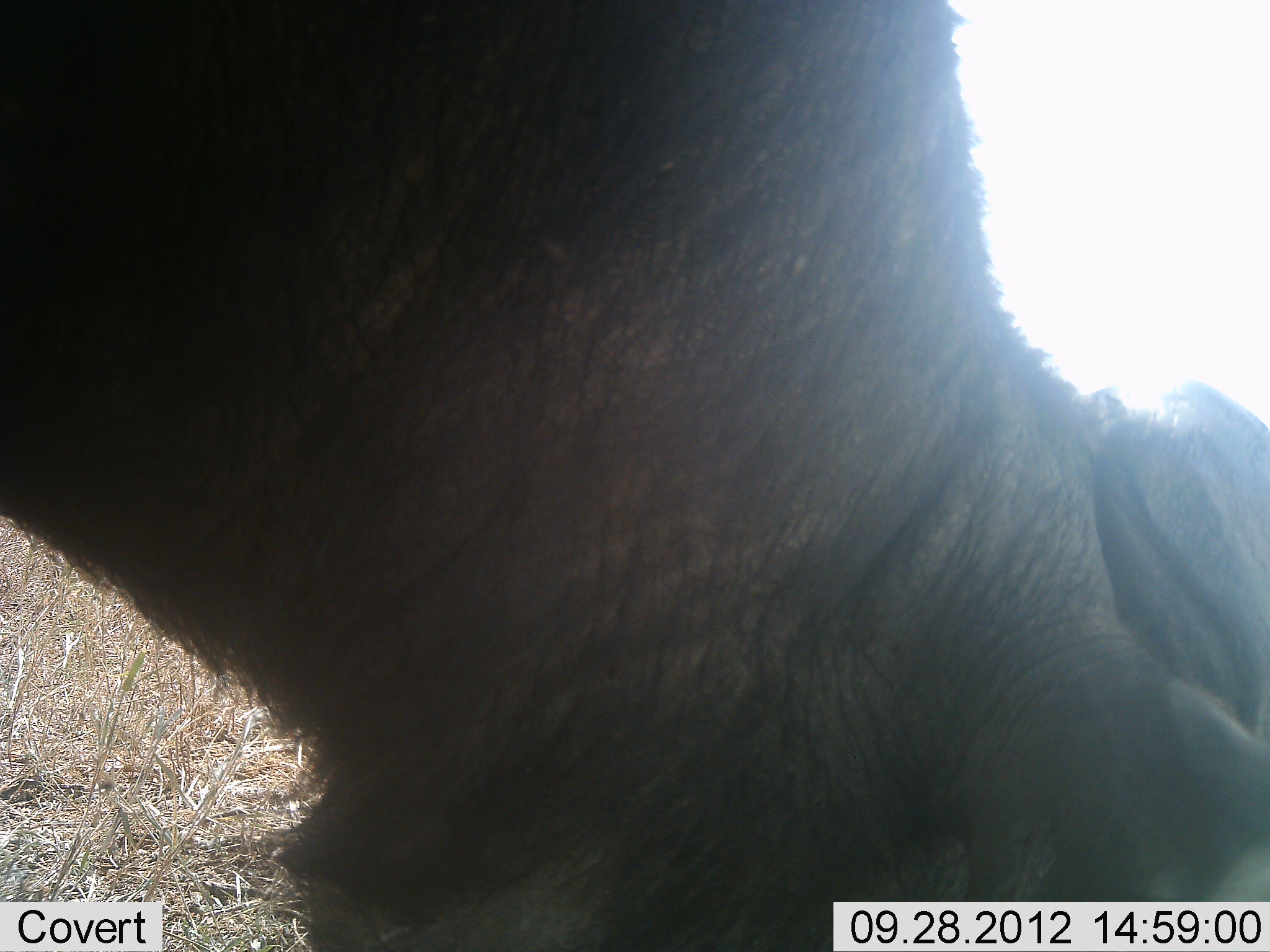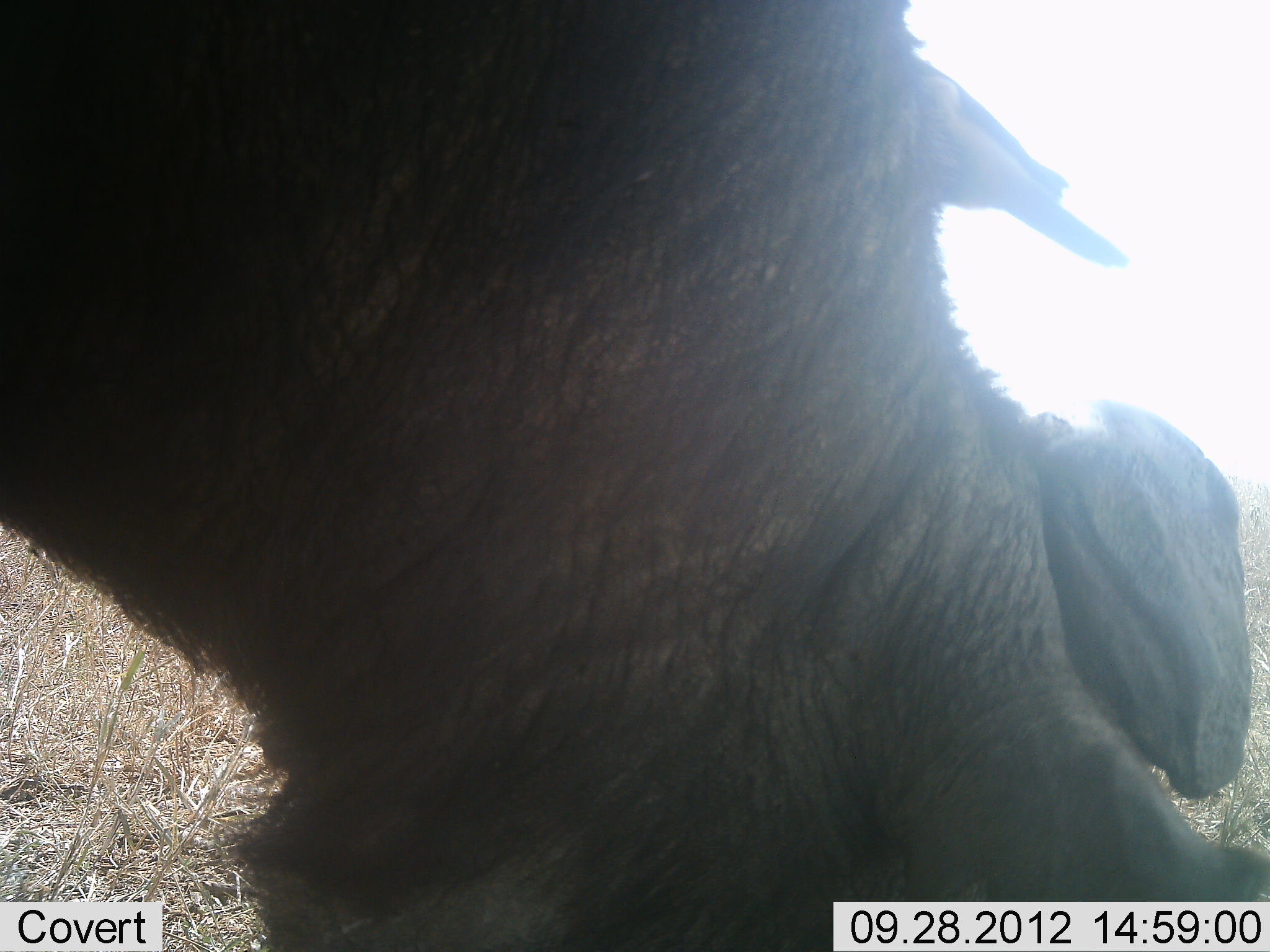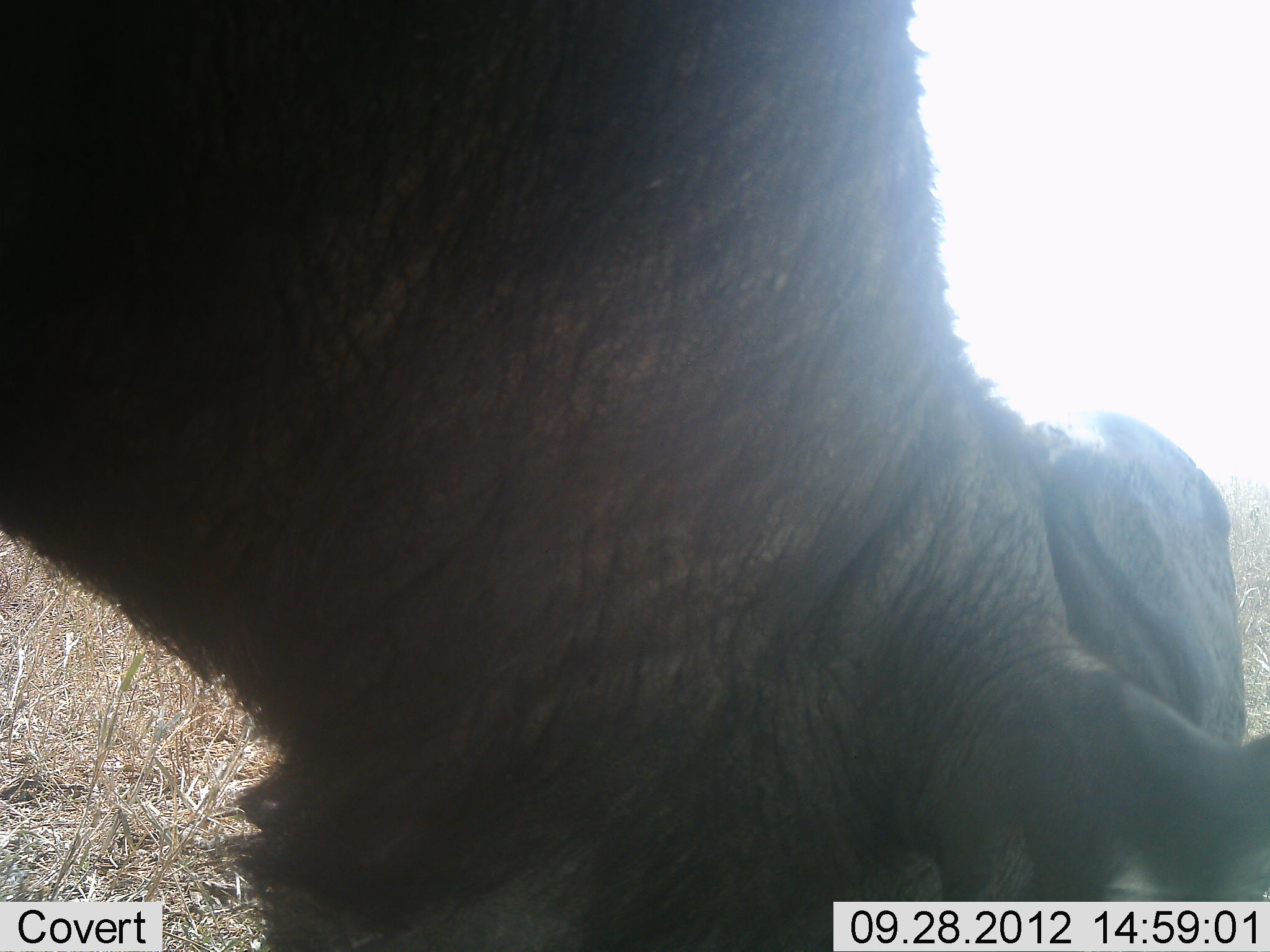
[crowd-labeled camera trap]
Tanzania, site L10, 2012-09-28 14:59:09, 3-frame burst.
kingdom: Animalia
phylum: Chordata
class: Mammalia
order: Artiodactyla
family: Bovidae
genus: Syncerus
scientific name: Syncerus caffer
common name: cape buffalo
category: buffalo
Buffalo (cape buffalo) (Syncerus caffer), count 1. Behavior (volunteer vote fractions): standing 11%, resting 0%, moving 0%, interacting 0%. Young present (vote fraction): 0%. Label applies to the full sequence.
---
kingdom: Animalia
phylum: Chordata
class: Aves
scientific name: Aves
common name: bird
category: otherbird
Otherbird (bird) (Aves), count 1. Behavior (volunteer vote fractions): standing 40%, resting 20%, moving 0%, interacting 0%. Young present (vote fraction): 0%. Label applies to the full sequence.